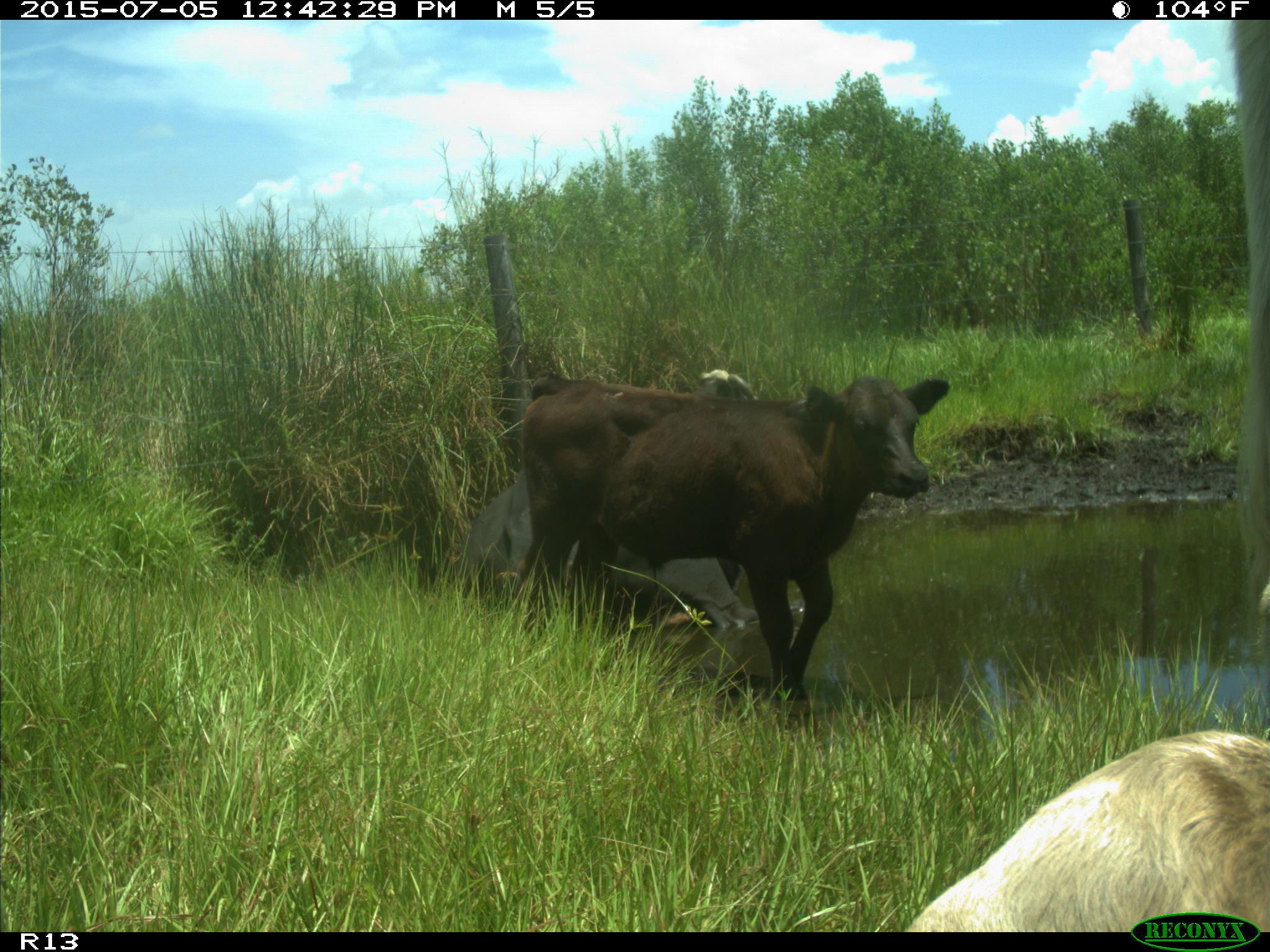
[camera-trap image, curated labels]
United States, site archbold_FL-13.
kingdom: Animalia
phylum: Chordata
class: Mammalia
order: Artiodactyla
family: Bovidae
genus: Bos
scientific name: Bos taurus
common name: domestic cow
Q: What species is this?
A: Bos taurus (domestic cow).